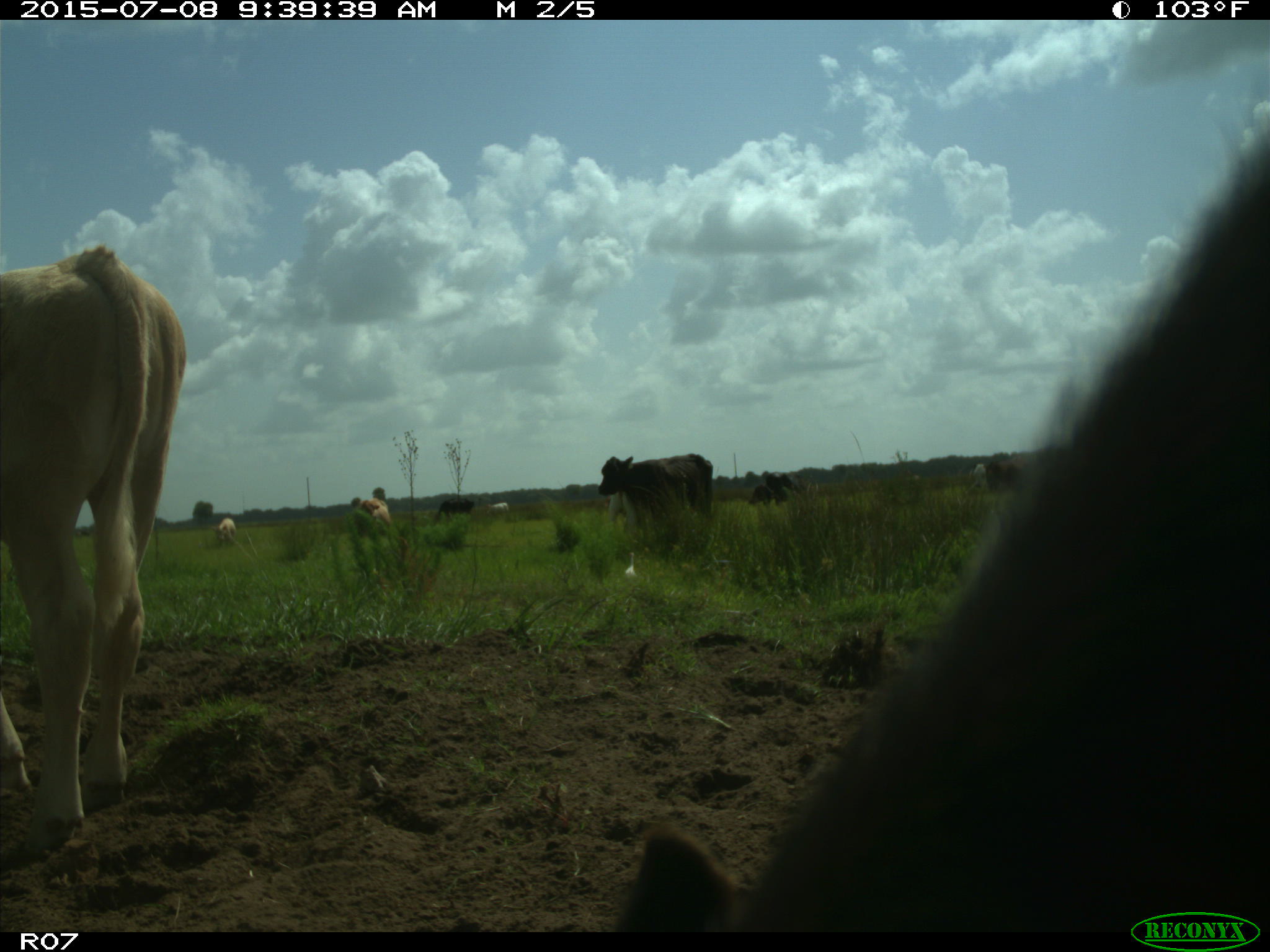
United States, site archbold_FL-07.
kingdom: Animalia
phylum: Chordata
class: Mammalia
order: Artiodactyla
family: Bovidae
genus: Bos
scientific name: Bos taurus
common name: domestic cow